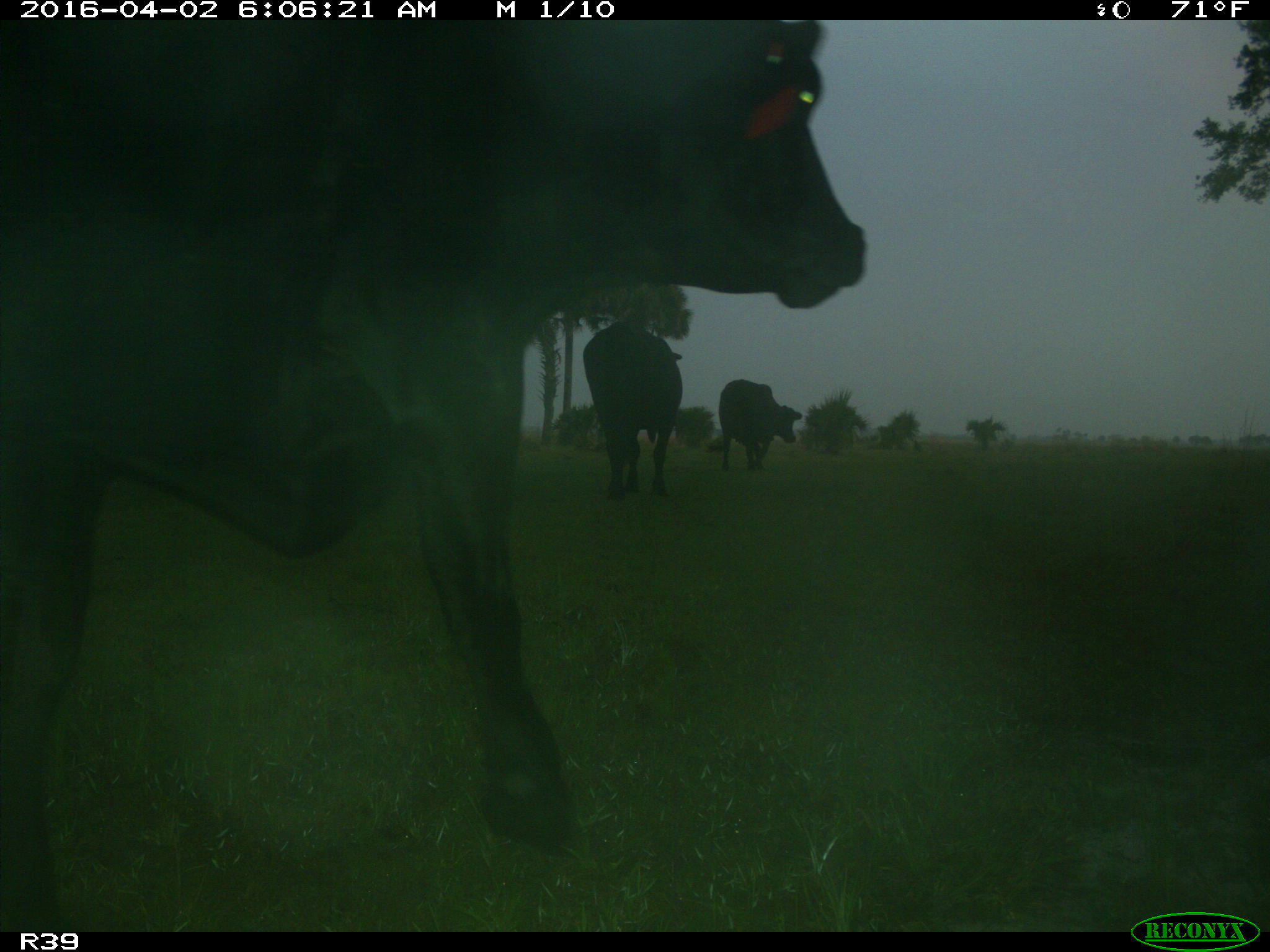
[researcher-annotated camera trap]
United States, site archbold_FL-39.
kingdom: Animalia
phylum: Chordata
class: Mammalia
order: Artiodactyla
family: Bovidae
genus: Bos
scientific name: Bos taurus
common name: domestic cow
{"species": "Bos taurus (domestic cow)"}